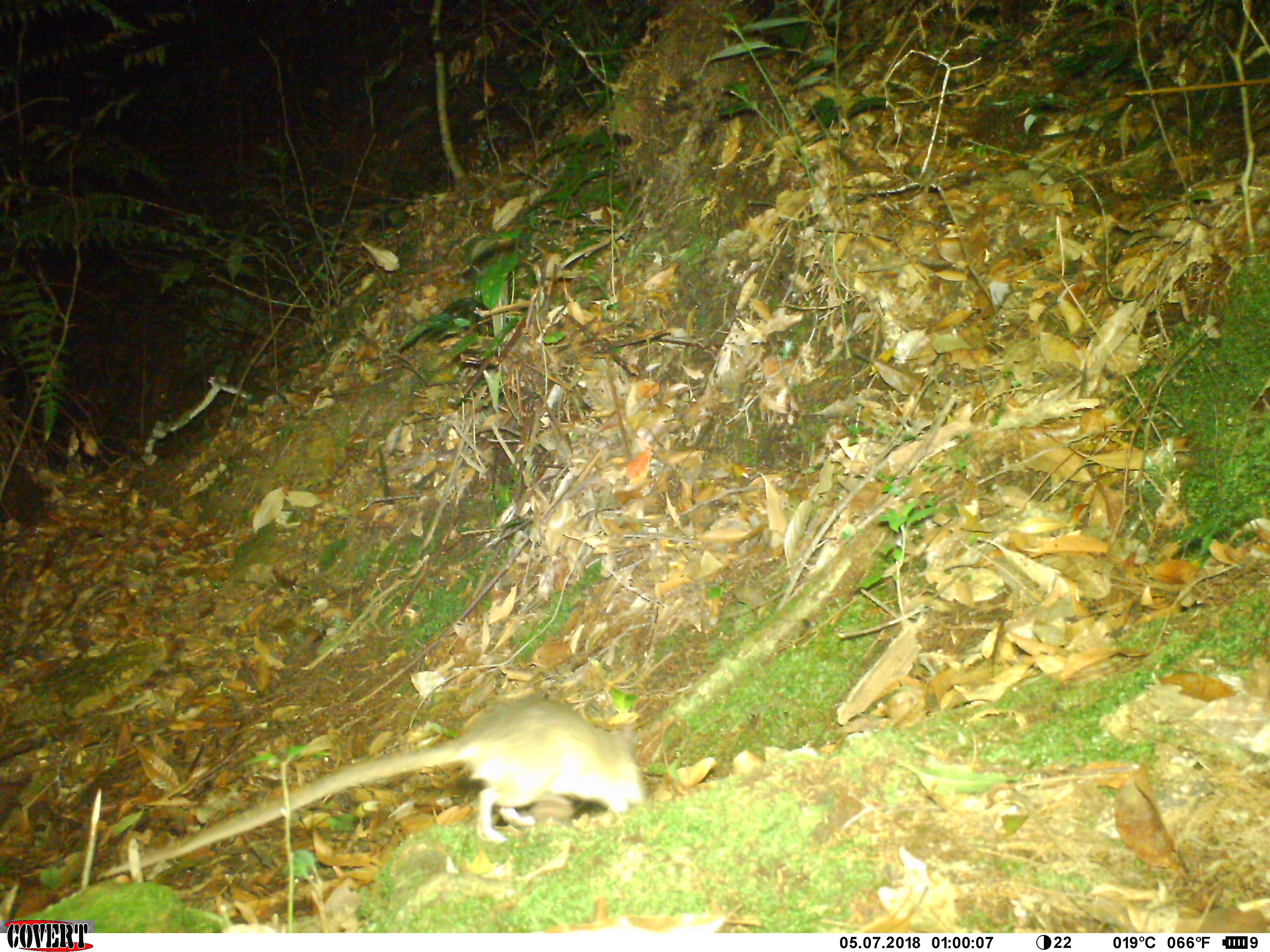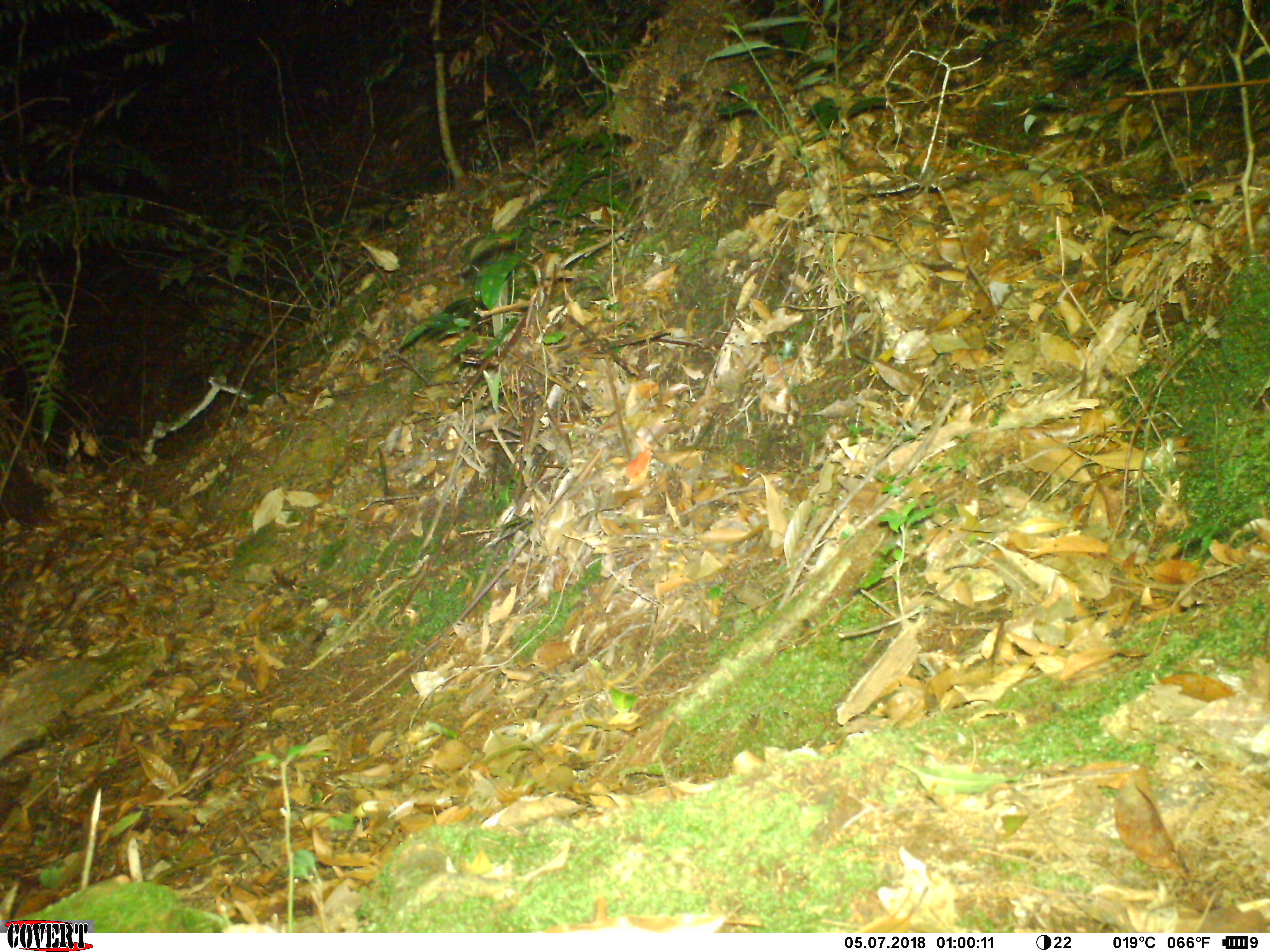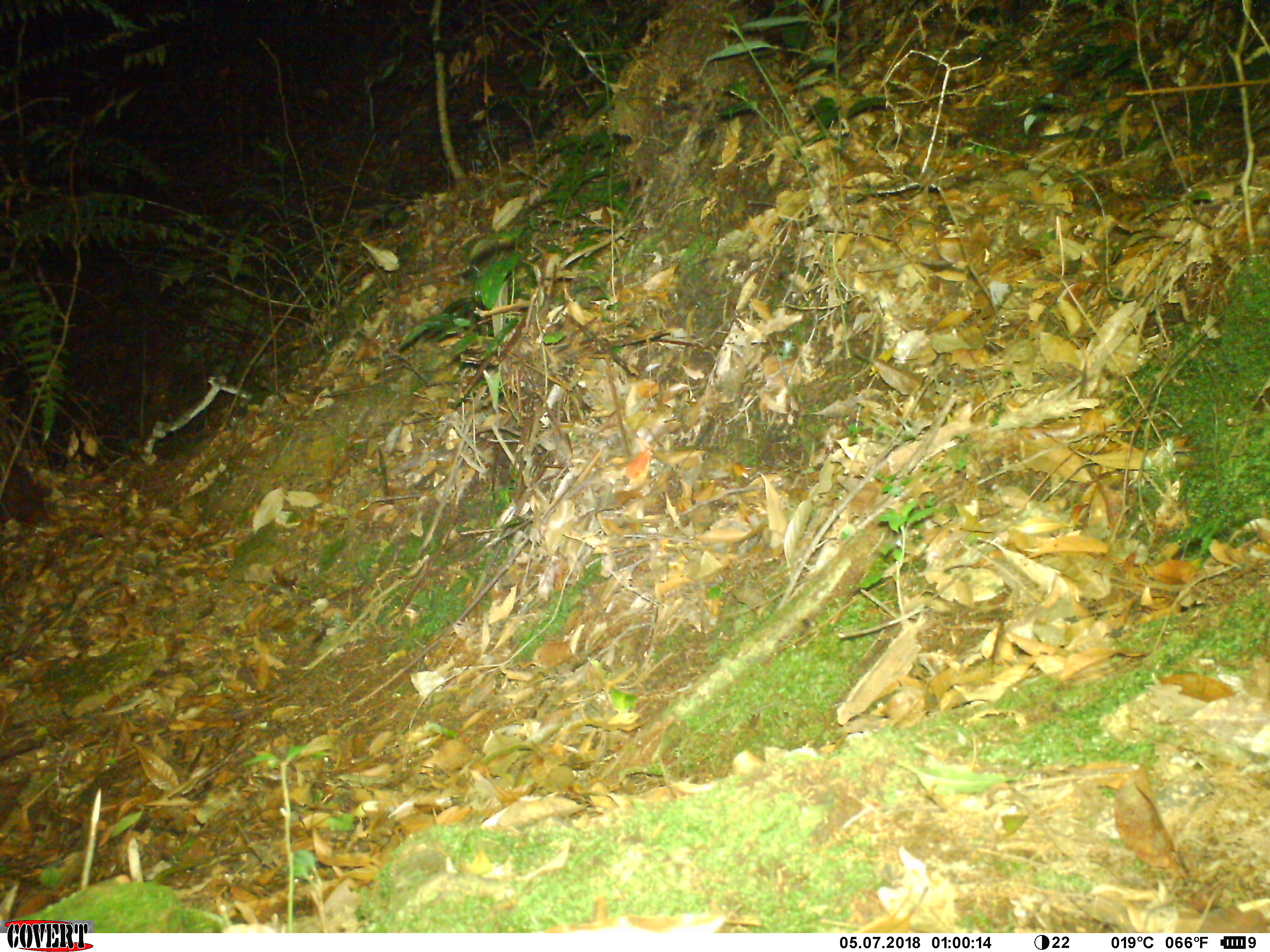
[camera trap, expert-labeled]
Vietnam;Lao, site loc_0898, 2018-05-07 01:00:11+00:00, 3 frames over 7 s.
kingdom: Animalia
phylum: Chordata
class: Mammalia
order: Rodentia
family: Muridae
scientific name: Muridae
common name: old-world mice and rats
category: unidentified murid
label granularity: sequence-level